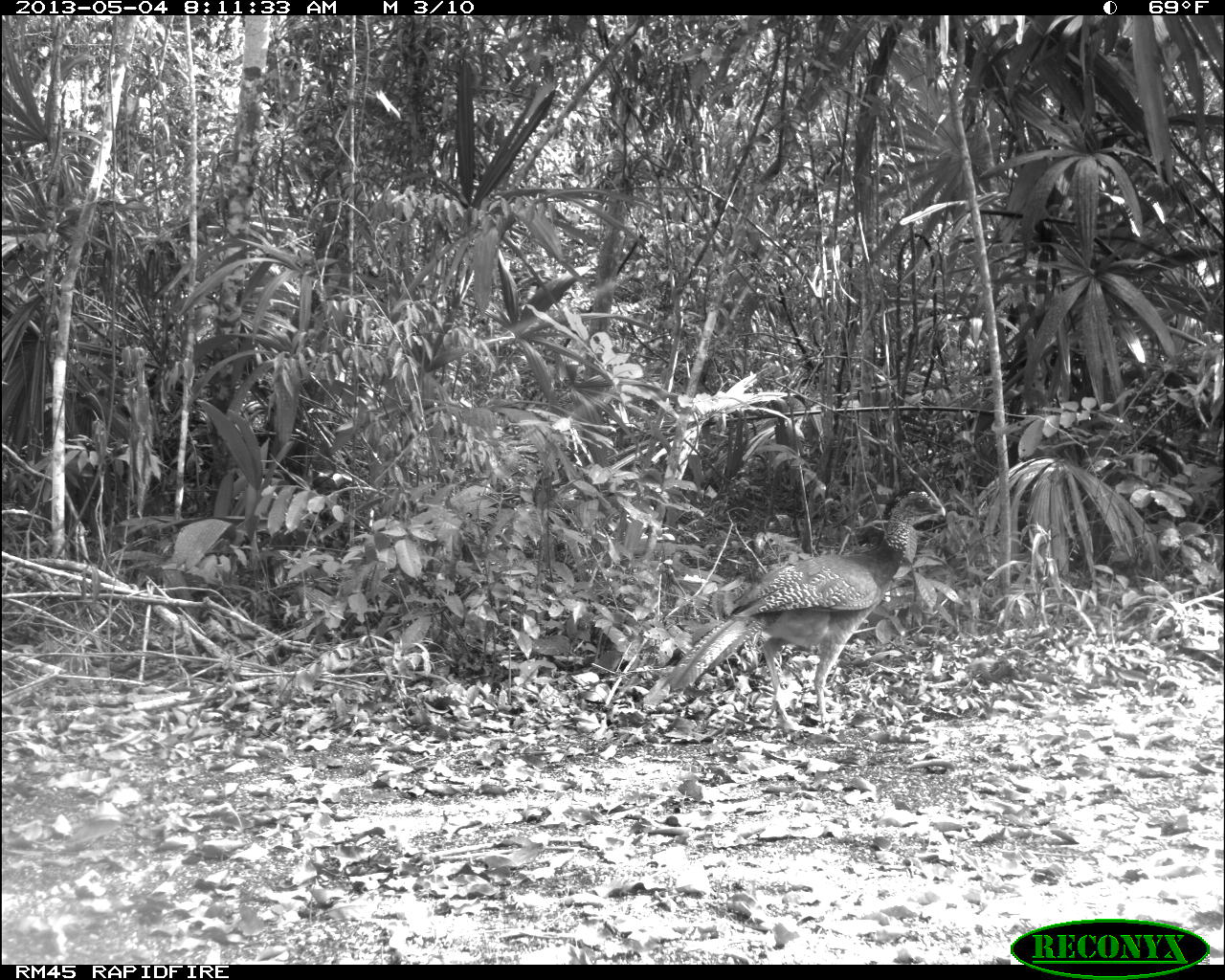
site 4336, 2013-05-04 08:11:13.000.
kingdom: Animalia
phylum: Chordata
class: Aves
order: Galliformes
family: Cracidae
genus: Crax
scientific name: Crax rubra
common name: great curassow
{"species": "Crax rubra (great curassow)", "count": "1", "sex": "female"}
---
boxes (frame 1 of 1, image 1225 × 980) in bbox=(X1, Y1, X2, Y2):
crax rubra: bbox=(645, 475, 948, 736)